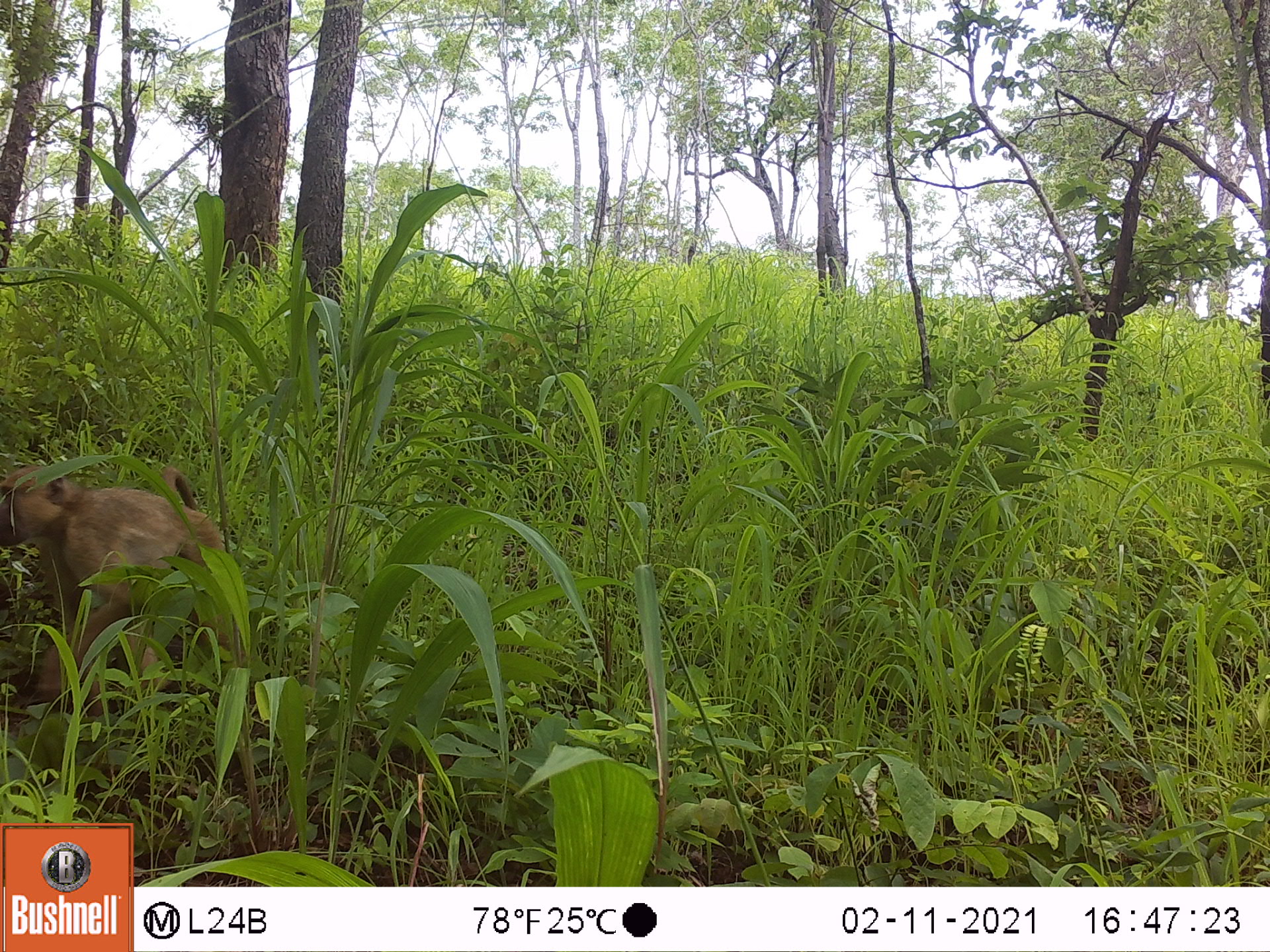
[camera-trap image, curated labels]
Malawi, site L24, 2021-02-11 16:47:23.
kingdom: Animalia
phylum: Chordata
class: Mammalia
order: Primates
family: Cercopithecidae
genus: Papio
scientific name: Papio cynocephalus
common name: yellow baboon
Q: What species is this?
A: Yellow baboon (Papio cynocephalus).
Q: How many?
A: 1.